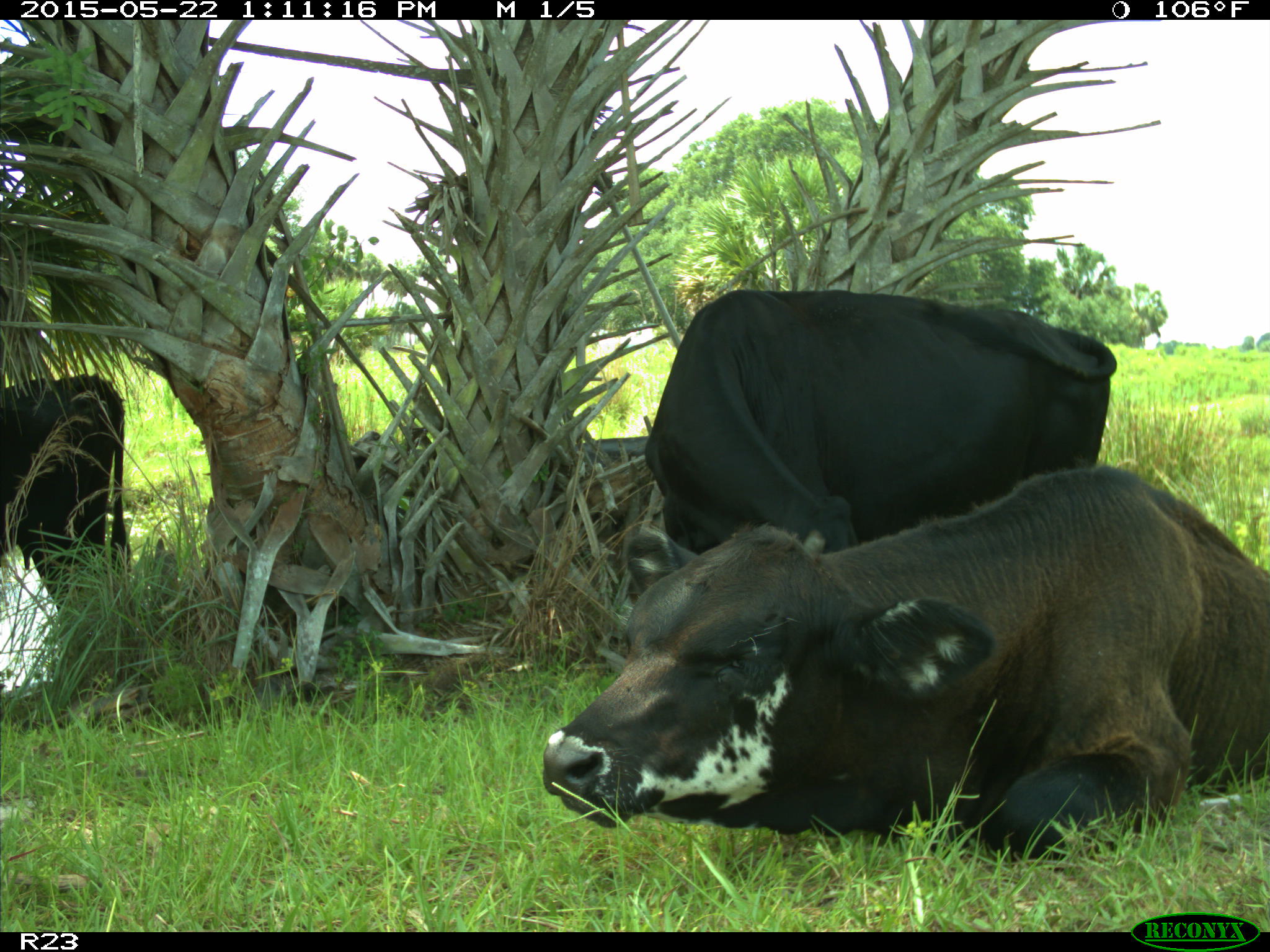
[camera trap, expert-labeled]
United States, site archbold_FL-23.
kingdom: Animalia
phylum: Chordata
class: Mammalia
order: Artiodactyla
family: Bovidae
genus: Bos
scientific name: Bos taurus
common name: domestic cow